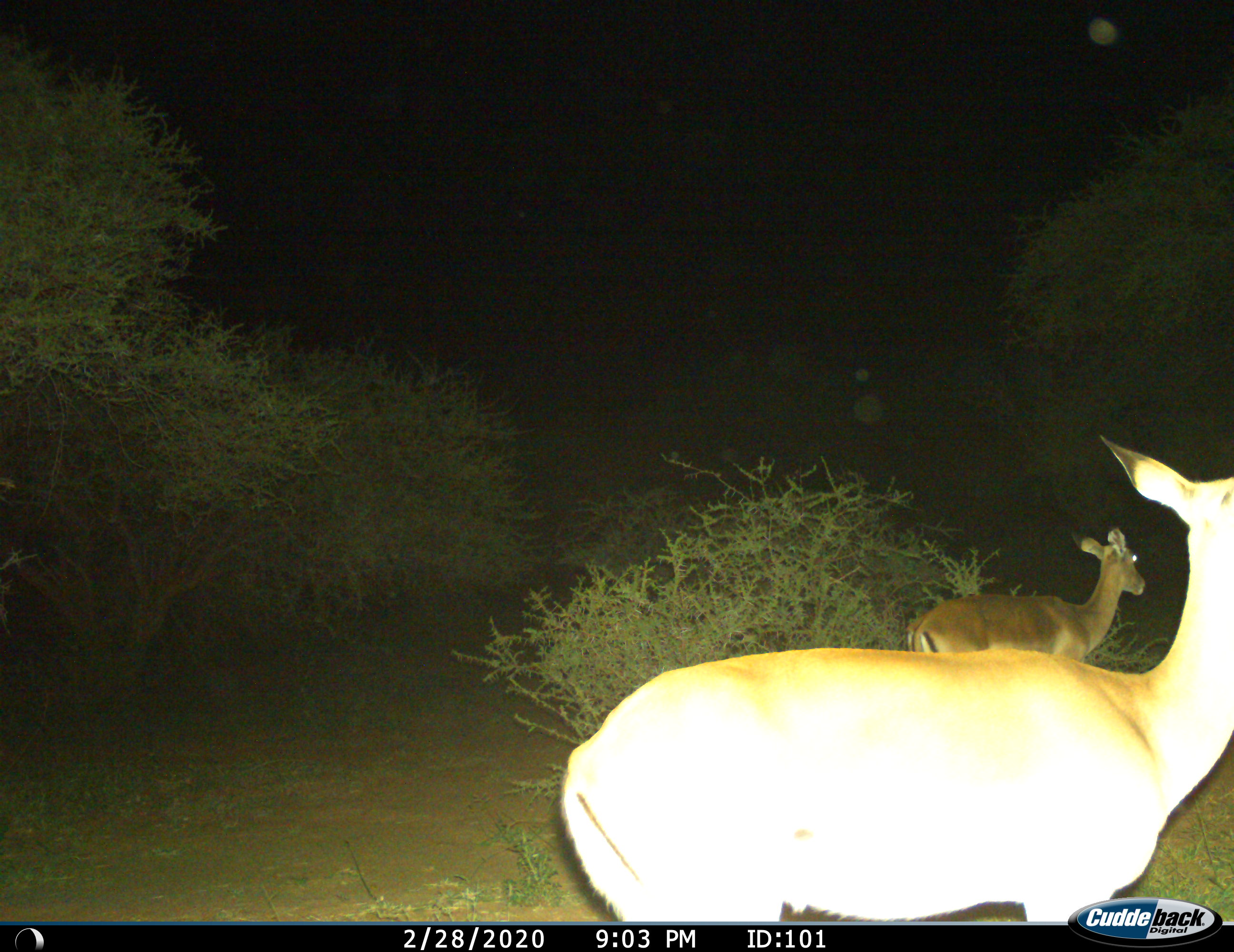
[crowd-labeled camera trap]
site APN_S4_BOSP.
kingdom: Animalia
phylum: Chordata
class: Mammalia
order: Artiodactyla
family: Bovidae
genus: Aepyceros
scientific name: Aepyceros melampus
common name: impala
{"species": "impala (Aepyceros melampus)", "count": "2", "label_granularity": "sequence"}